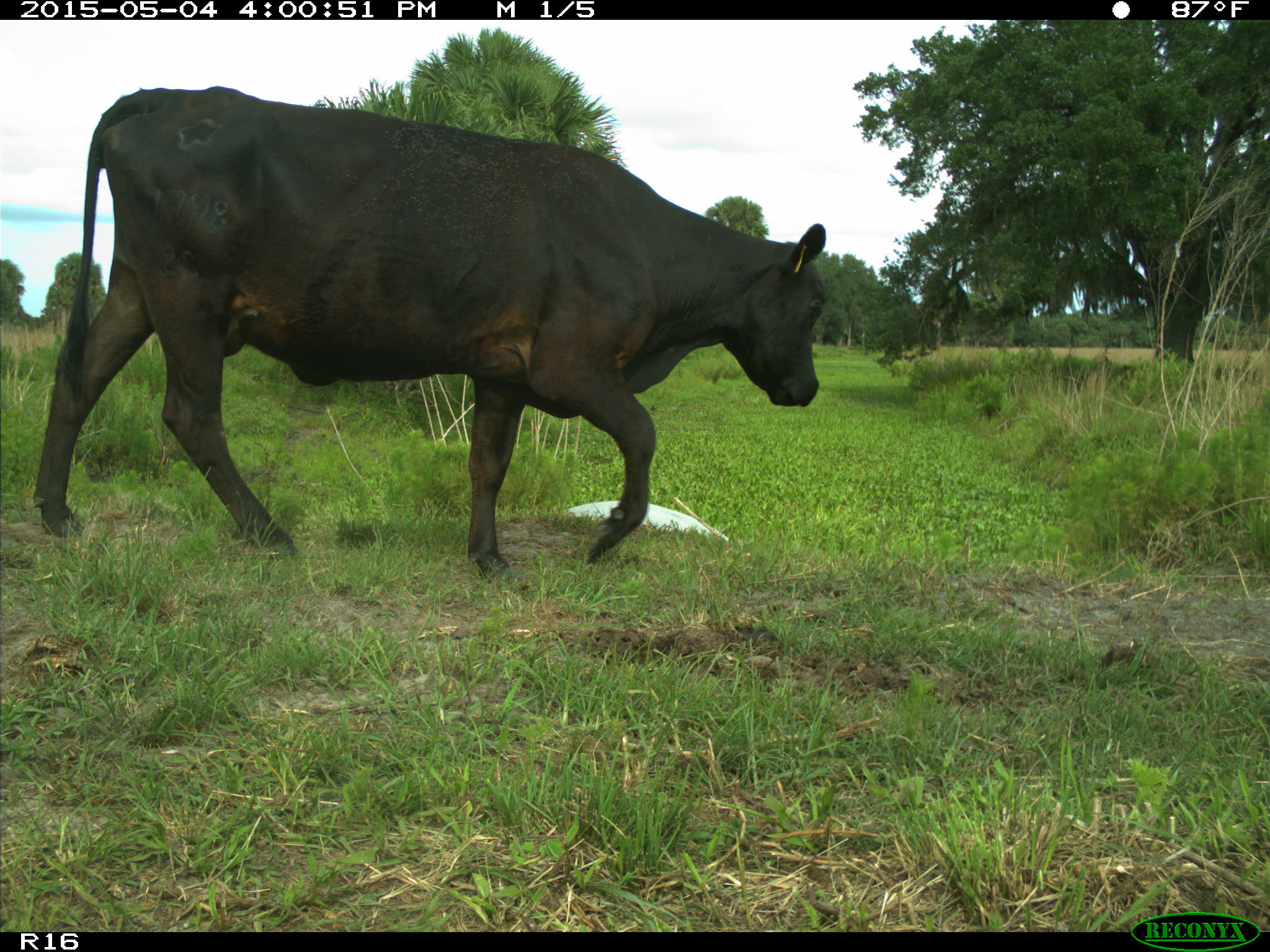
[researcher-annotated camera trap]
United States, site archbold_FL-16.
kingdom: Animalia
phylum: Chordata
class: Mammalia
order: Artiodactyla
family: Bovidae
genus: Bos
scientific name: Bos taurus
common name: domestic cow